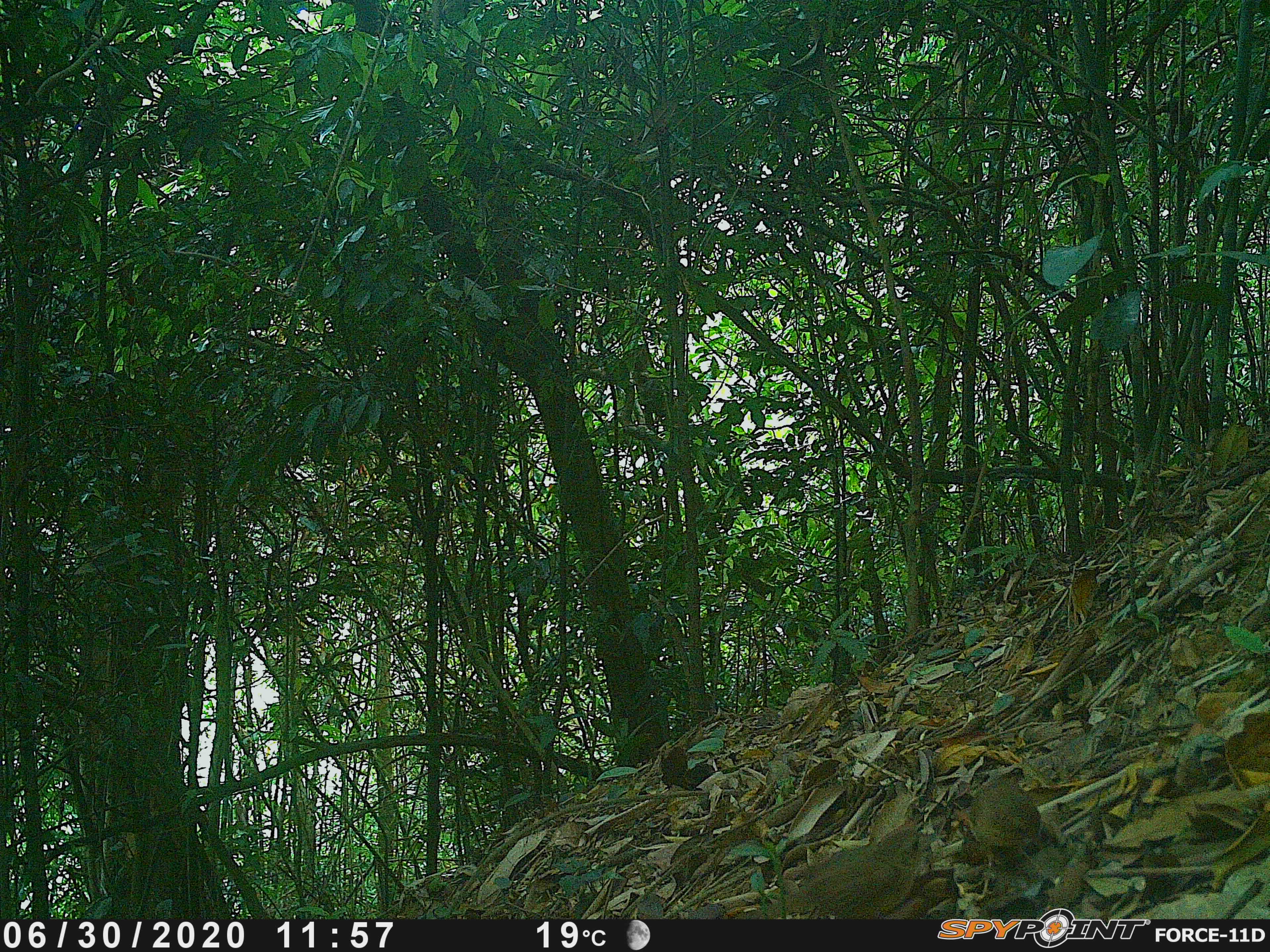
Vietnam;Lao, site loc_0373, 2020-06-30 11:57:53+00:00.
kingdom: Animalia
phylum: Chordata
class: Aves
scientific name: Aves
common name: bird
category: unidentified bird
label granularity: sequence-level